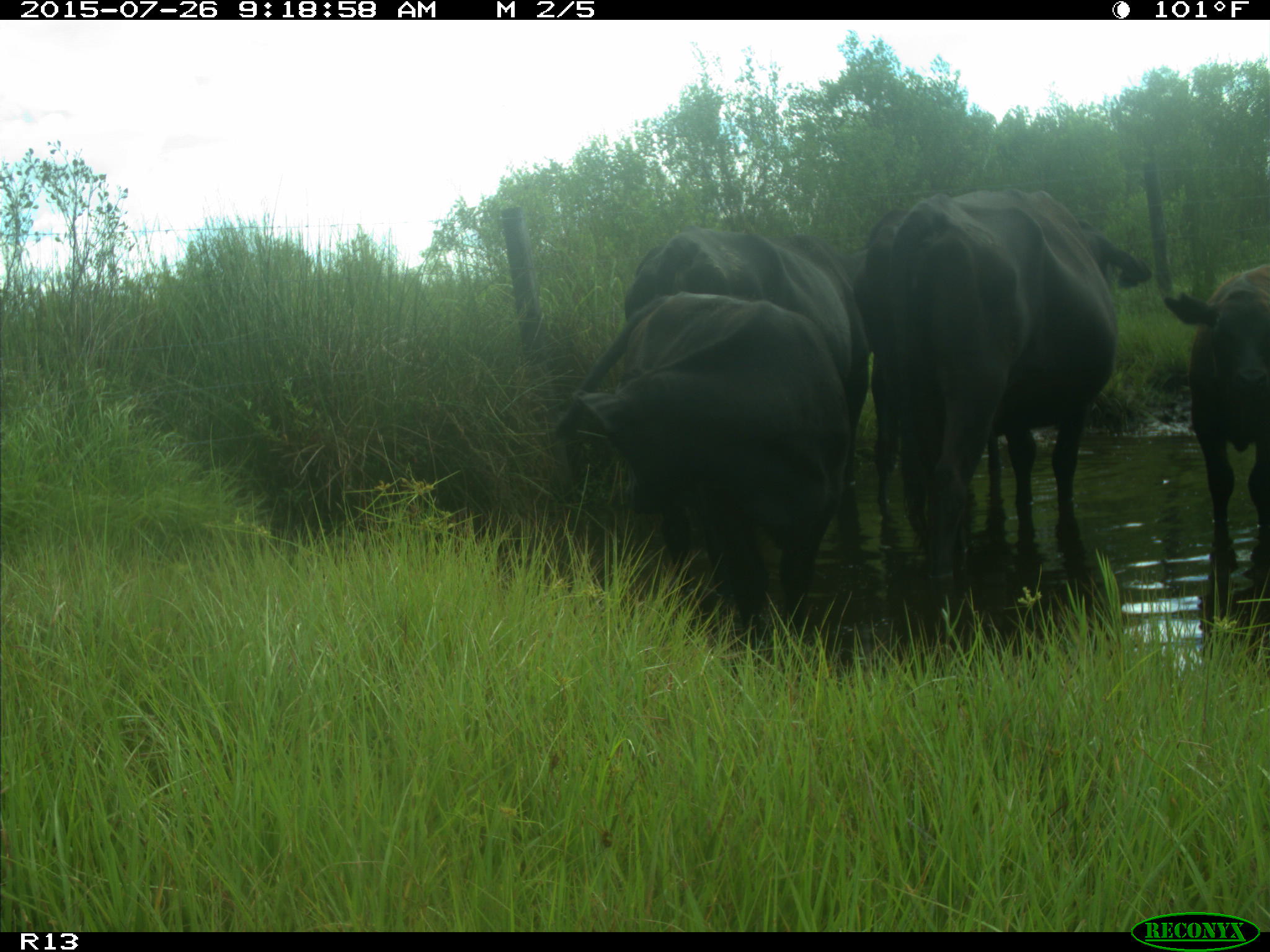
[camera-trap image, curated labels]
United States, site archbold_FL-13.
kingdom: Animalia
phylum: Chordata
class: Mammalia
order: Artiodactyla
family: Bovidae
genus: Bos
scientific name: Bos taurus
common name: domestic cow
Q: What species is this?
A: Bos taurus (domestic cow).